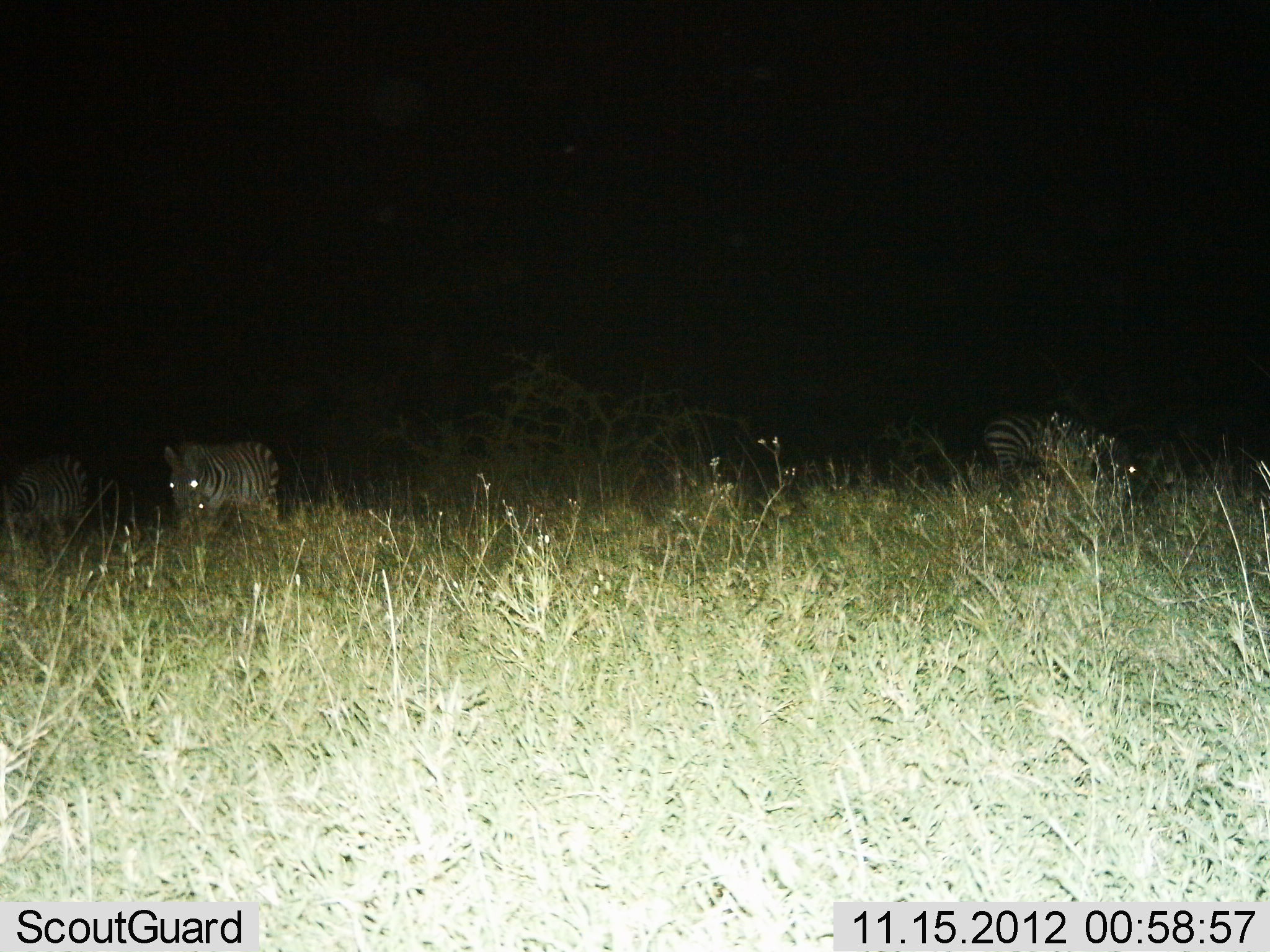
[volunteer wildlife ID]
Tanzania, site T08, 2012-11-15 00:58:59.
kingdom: Animalia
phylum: Chordata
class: Mammalia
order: Perissodactyla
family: Equidae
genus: Equus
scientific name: Equus quagga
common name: plains zebra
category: zebra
Zebra (plains zebra) (Equus quagga), count 3. Behavior (volunteer vote fractions): standing 80%, resting 0%, moving 10%, interacting 0%. Young present (vote fraction): 0%. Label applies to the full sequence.